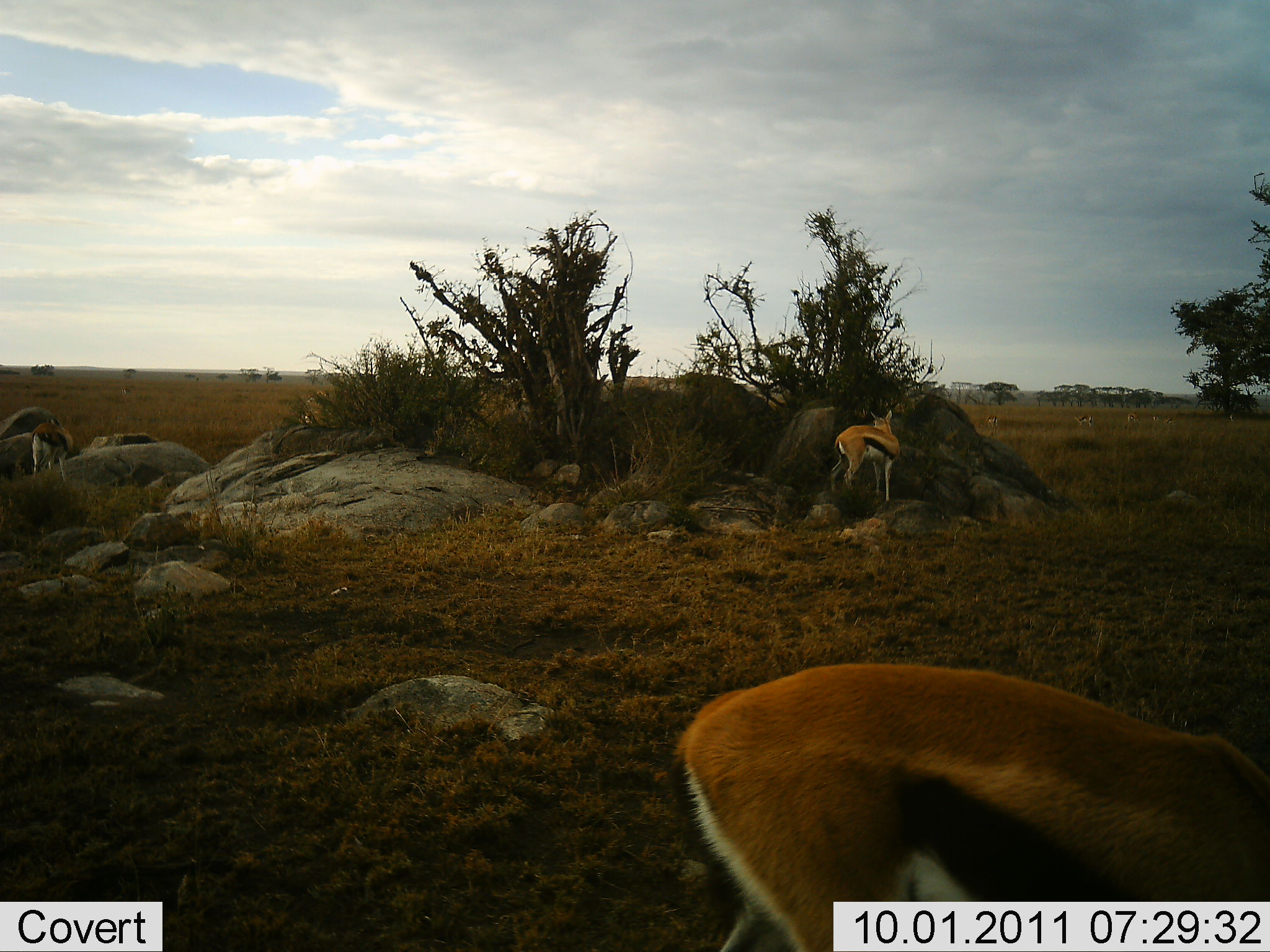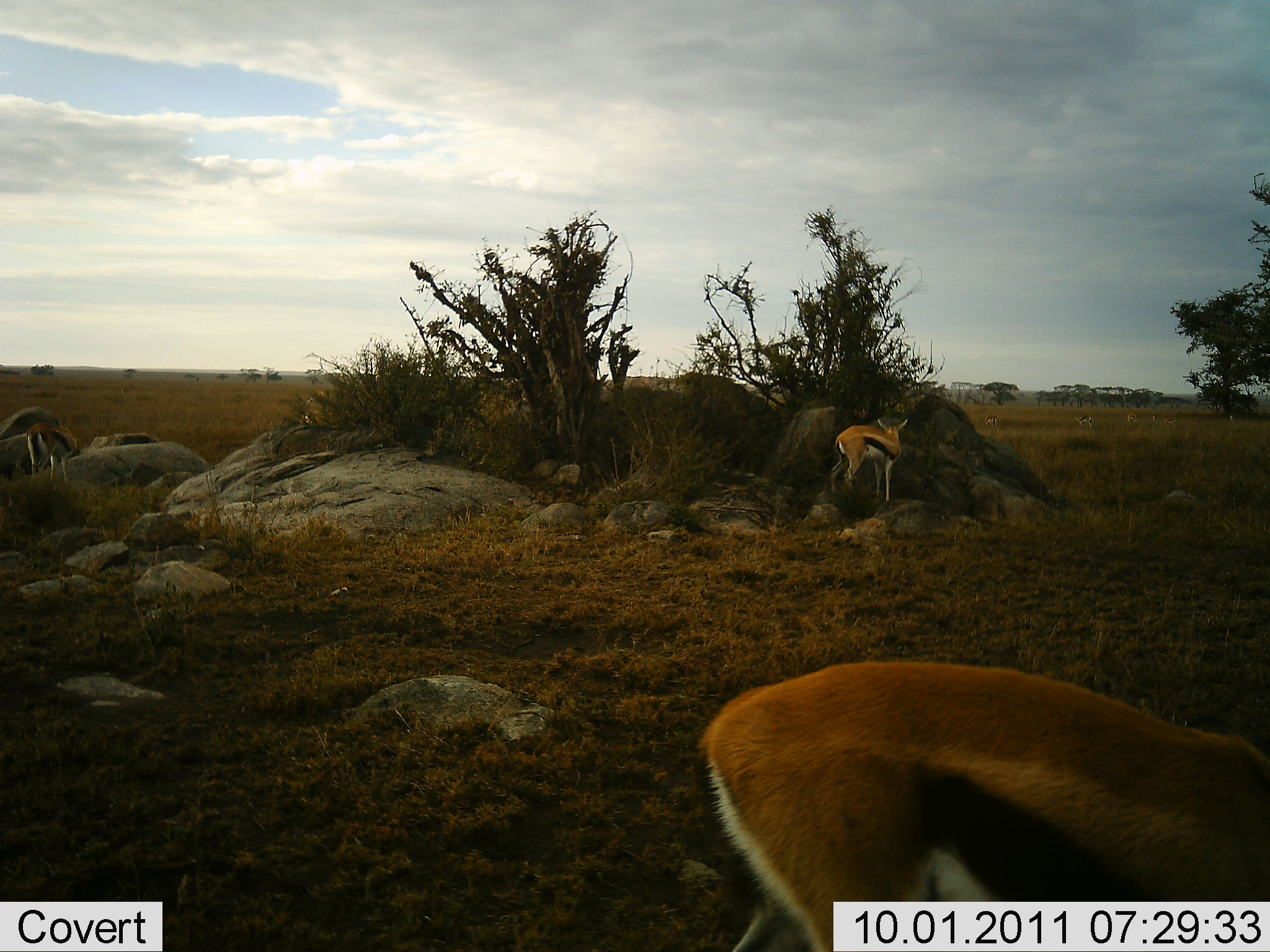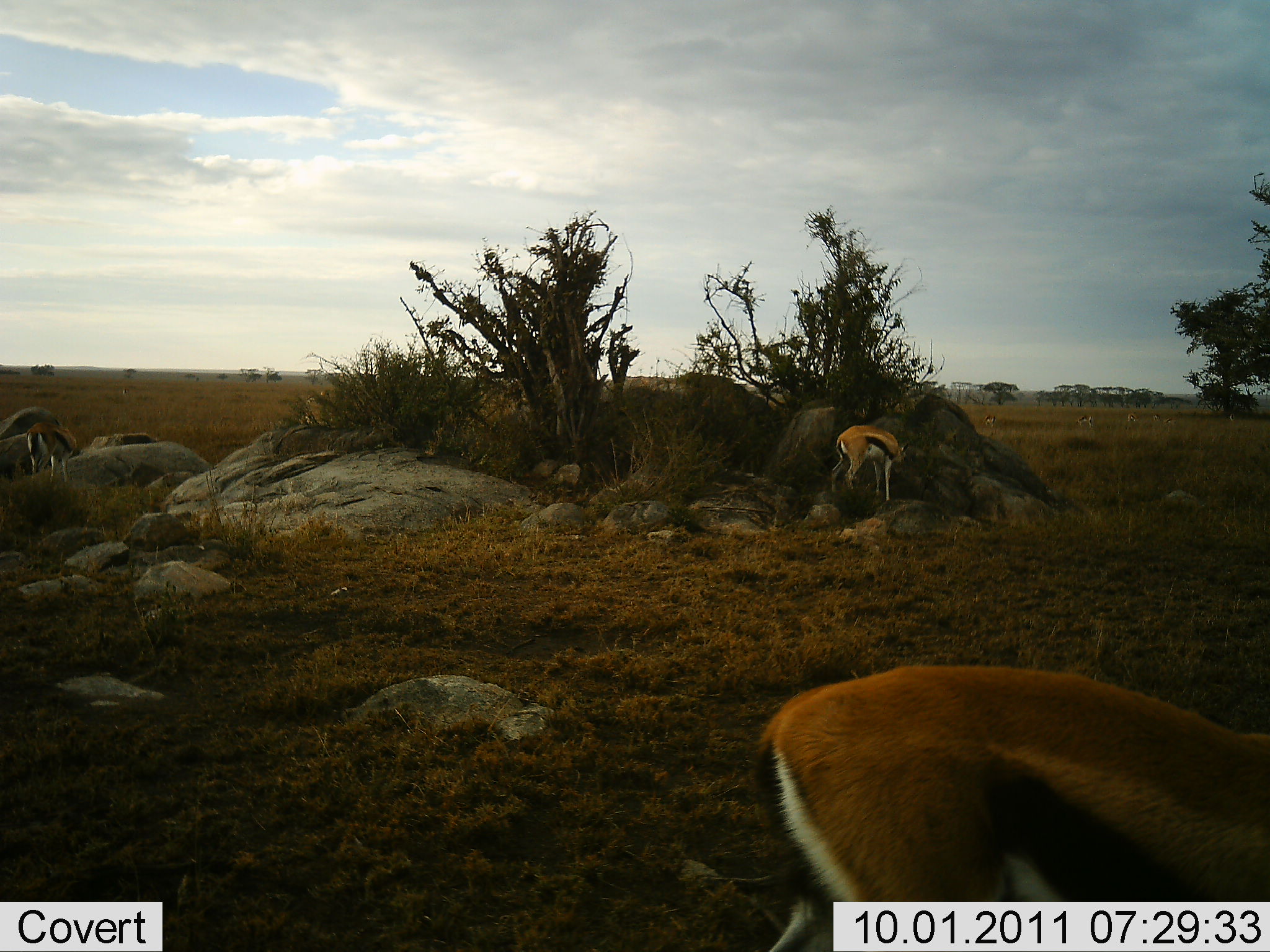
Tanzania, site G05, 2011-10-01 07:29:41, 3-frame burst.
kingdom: Animalia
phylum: Chordata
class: Mammalia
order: Artiodactyla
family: Bovidae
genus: Eudorcas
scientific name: Eudorcas thomsonii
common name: thomson's gazelle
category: gazellethomsons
Gazellethomsons (thomson's gazelle) (Eudorcas thomsonii), count 3. Behavior (volunteer vote fractions): standing 62%, resting 0%, moving 8%, interacting 0%. Young present (vote fraction): 0%. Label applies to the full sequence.